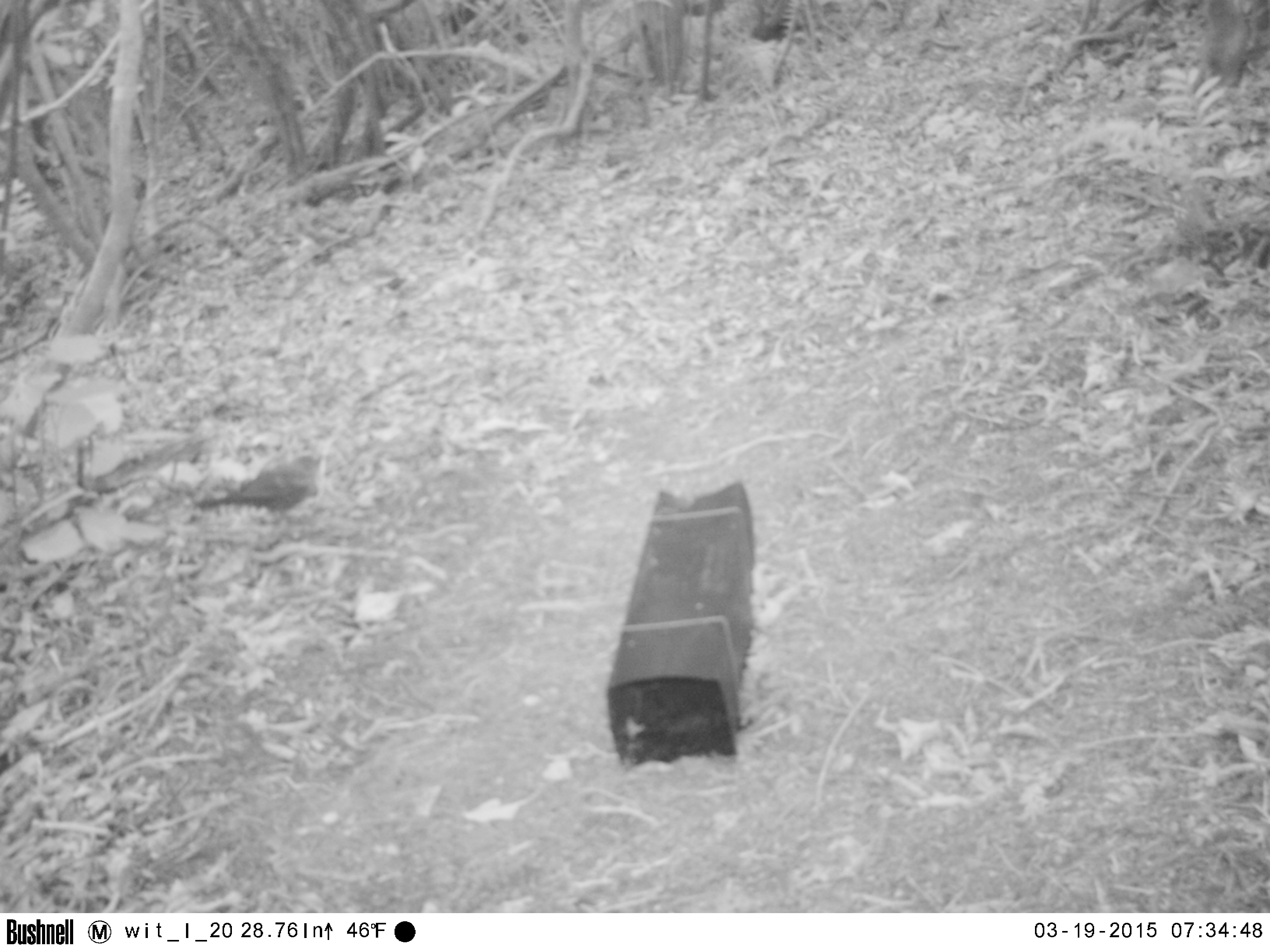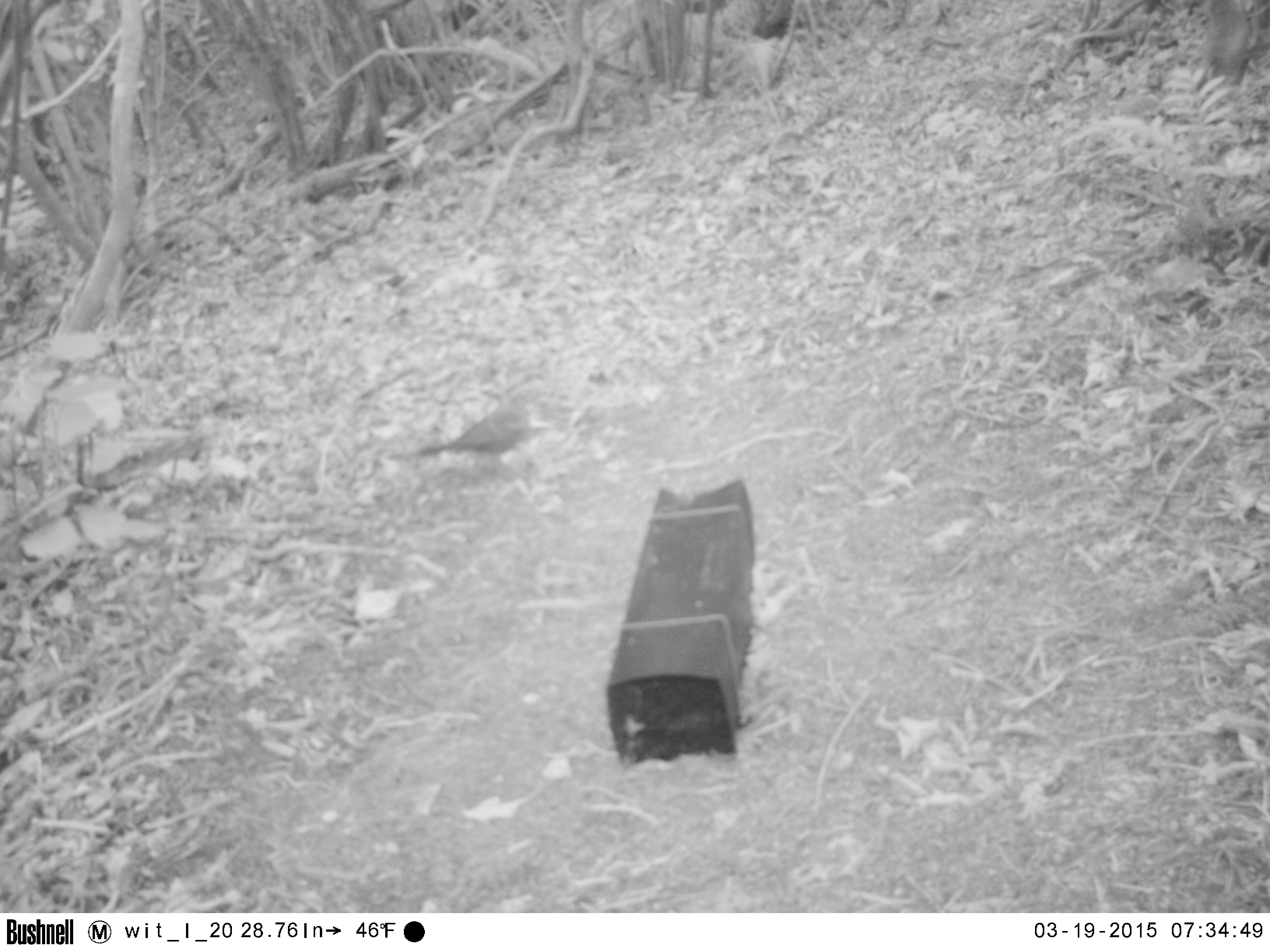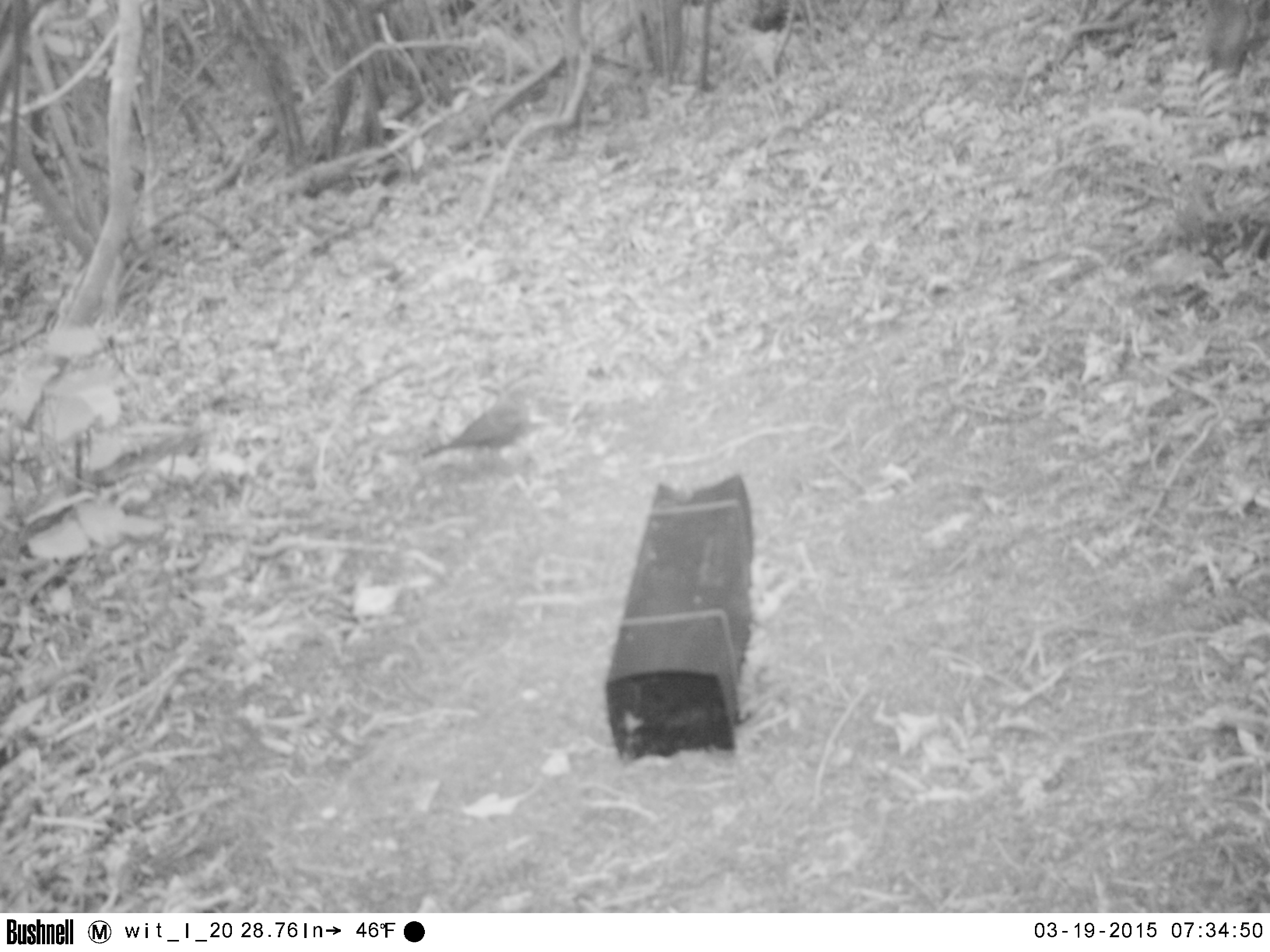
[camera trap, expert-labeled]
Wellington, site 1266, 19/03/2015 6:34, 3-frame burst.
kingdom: Animalia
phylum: Chordata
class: Aves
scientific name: Aves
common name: bird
Bird (Aves).